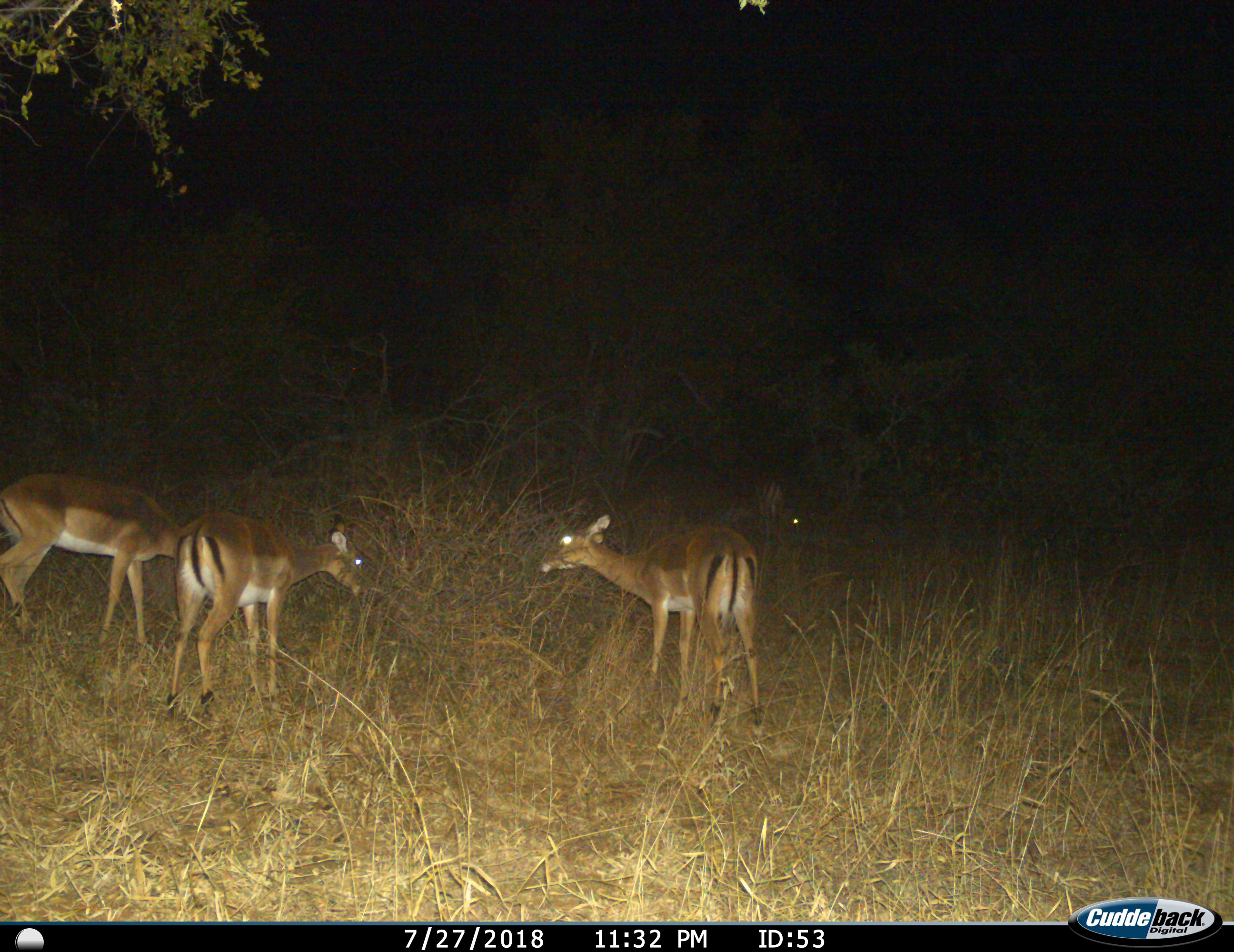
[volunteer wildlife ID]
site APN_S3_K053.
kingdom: Animalia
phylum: Chordata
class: Mammalia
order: Artiodactyla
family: Bovidae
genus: Aepyceros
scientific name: Aepyceros melampus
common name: impala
Impala (Aepyceros melampus), count 4. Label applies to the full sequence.